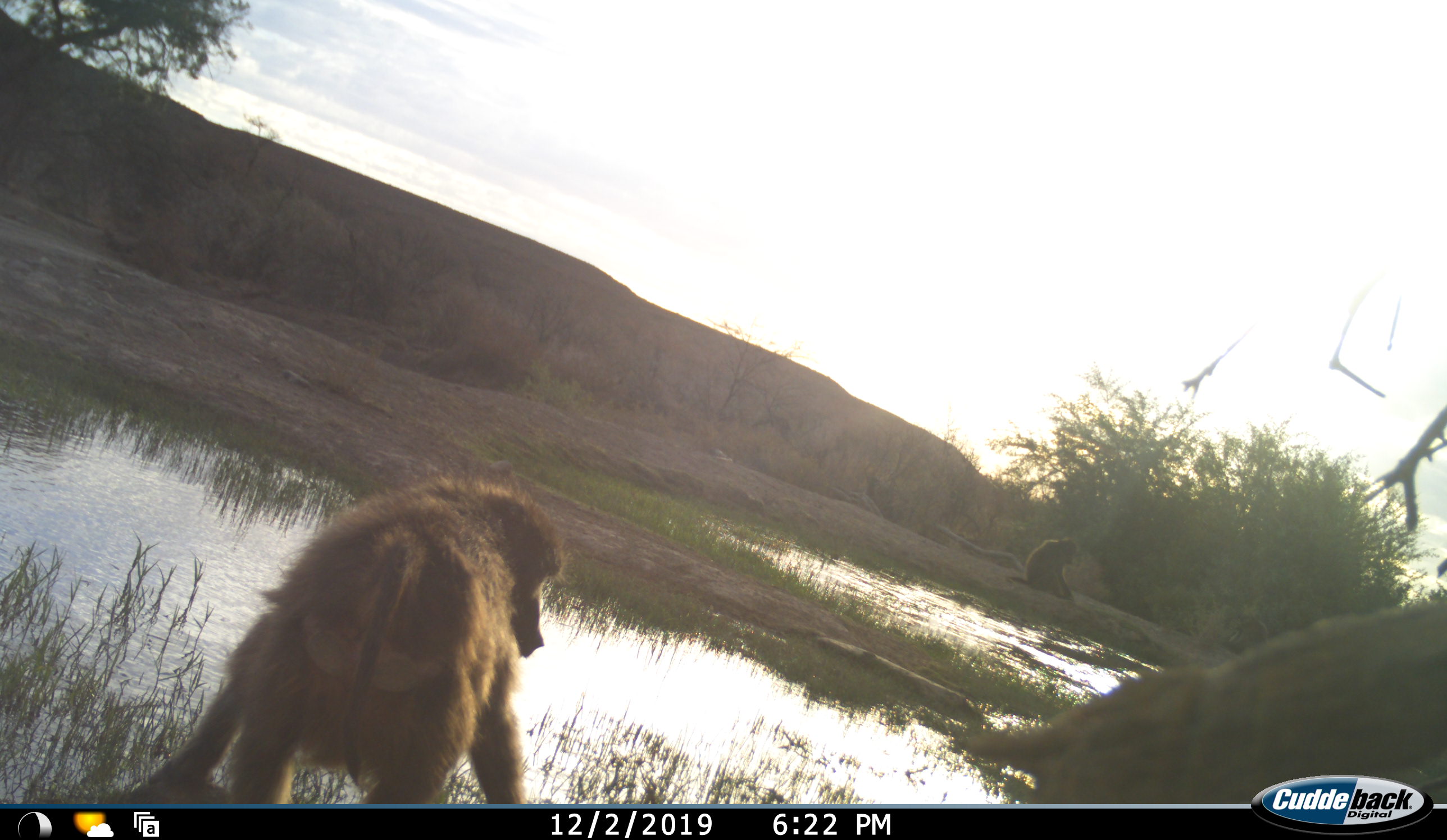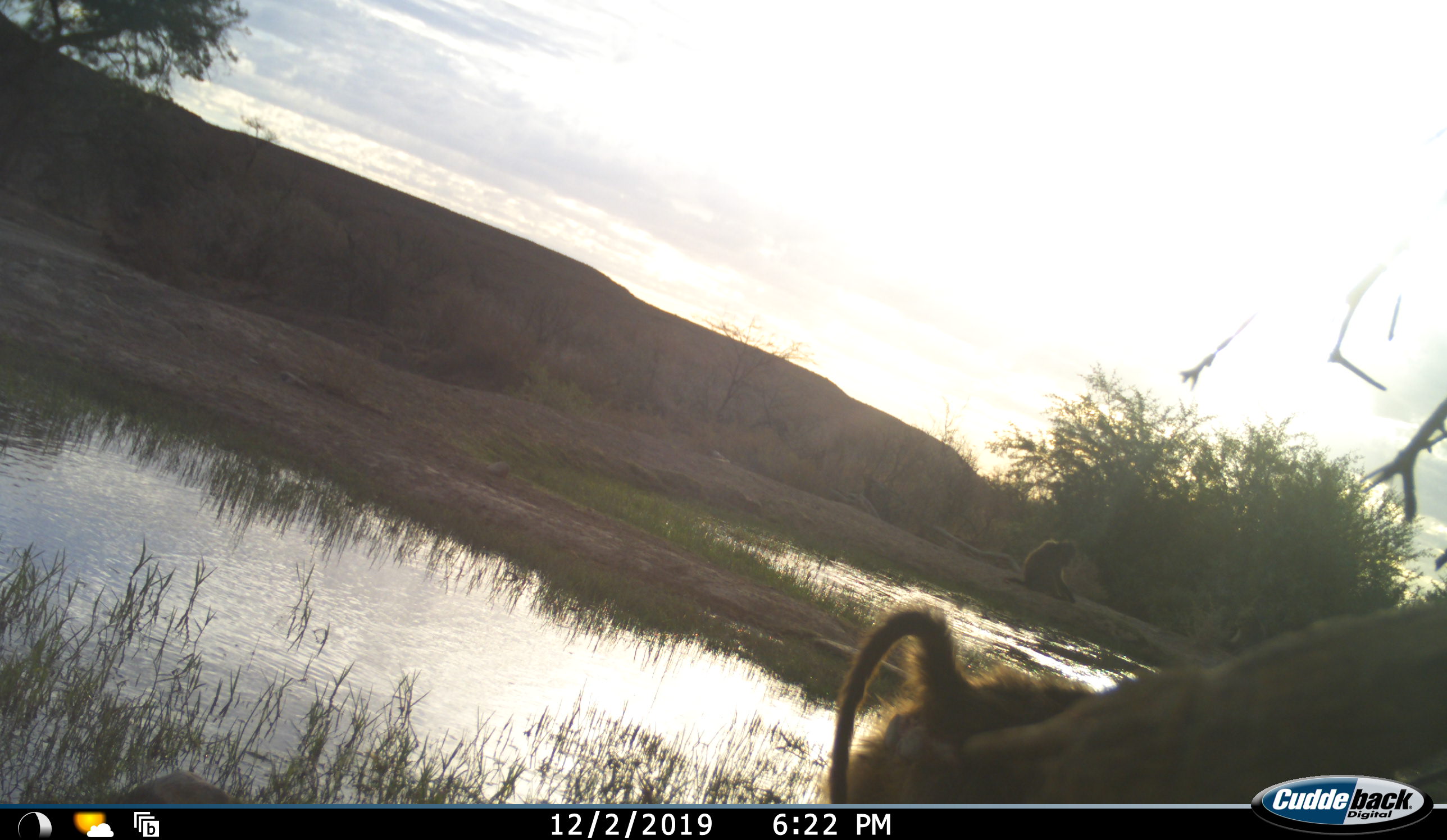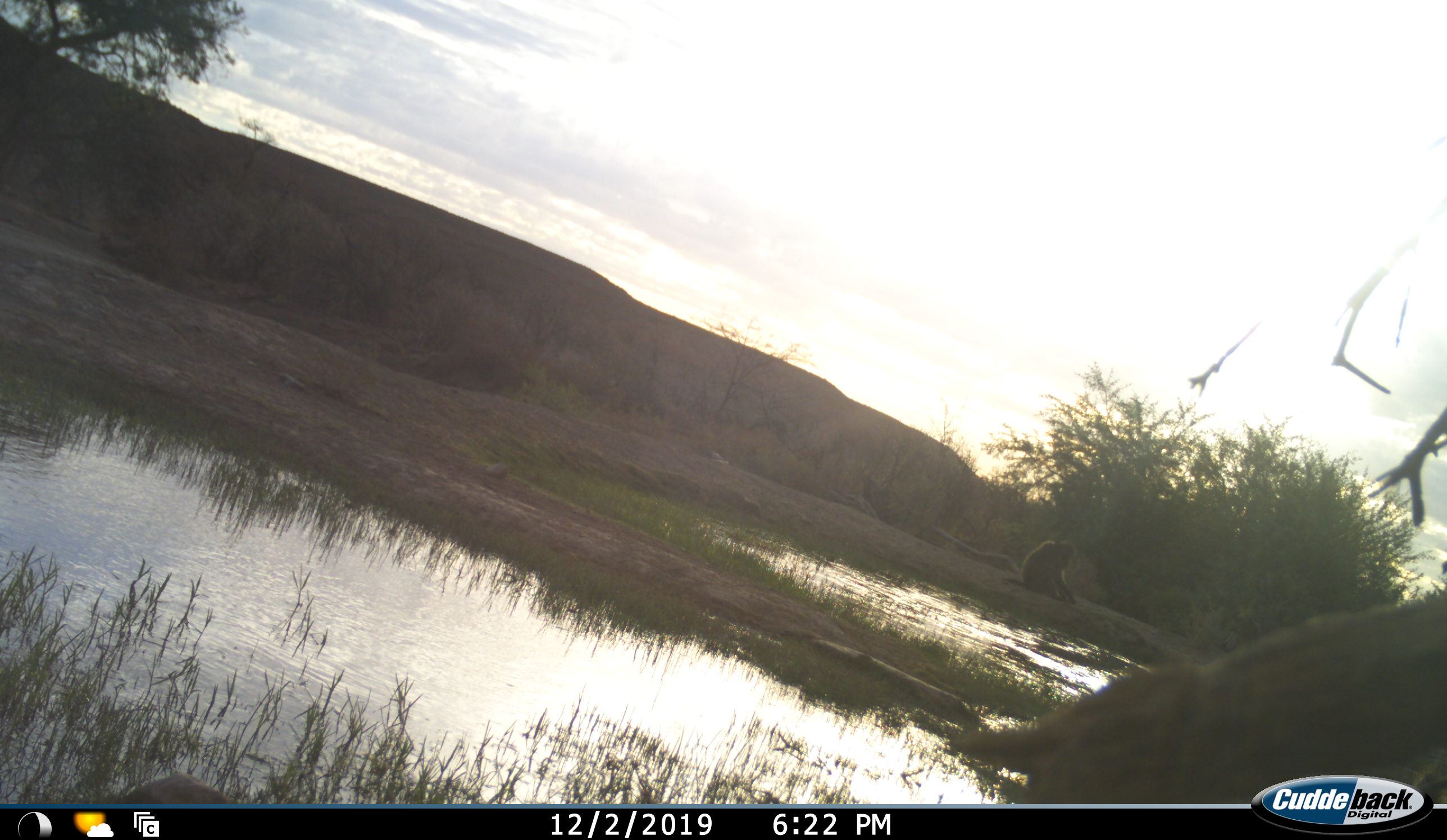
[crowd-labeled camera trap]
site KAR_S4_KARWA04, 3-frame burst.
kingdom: Animalia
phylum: Chordata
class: Mammalia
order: Primates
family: Cercopithecidae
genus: Papio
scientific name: Papio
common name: baboon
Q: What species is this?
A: Baboon (Papio).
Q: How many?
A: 2.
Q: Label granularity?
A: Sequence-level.